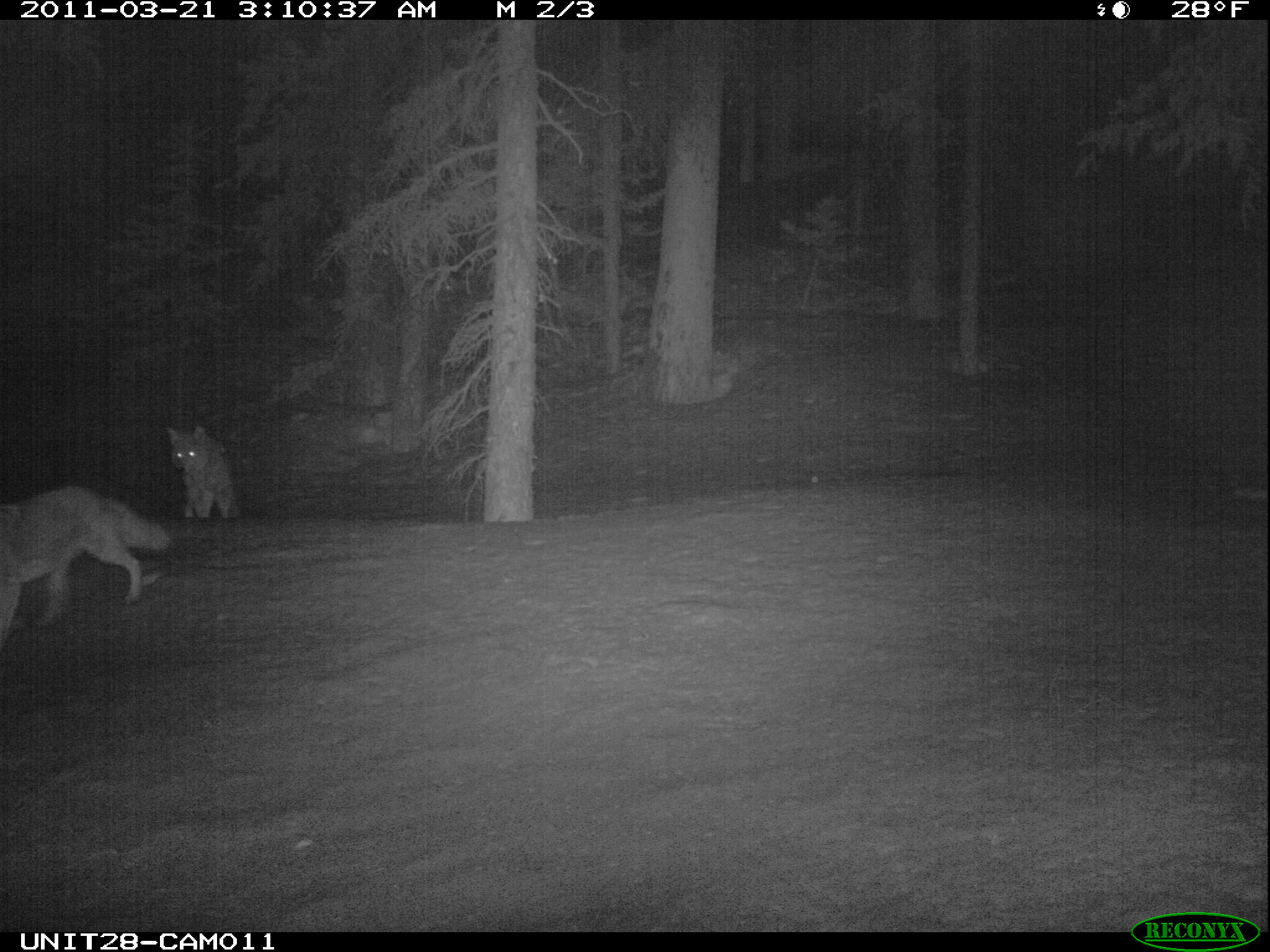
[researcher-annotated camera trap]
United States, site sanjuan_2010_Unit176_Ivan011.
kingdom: Animalia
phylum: Chordata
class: Mammalia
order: Carnivora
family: Canidae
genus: Canis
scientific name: Canis latrans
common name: coyote